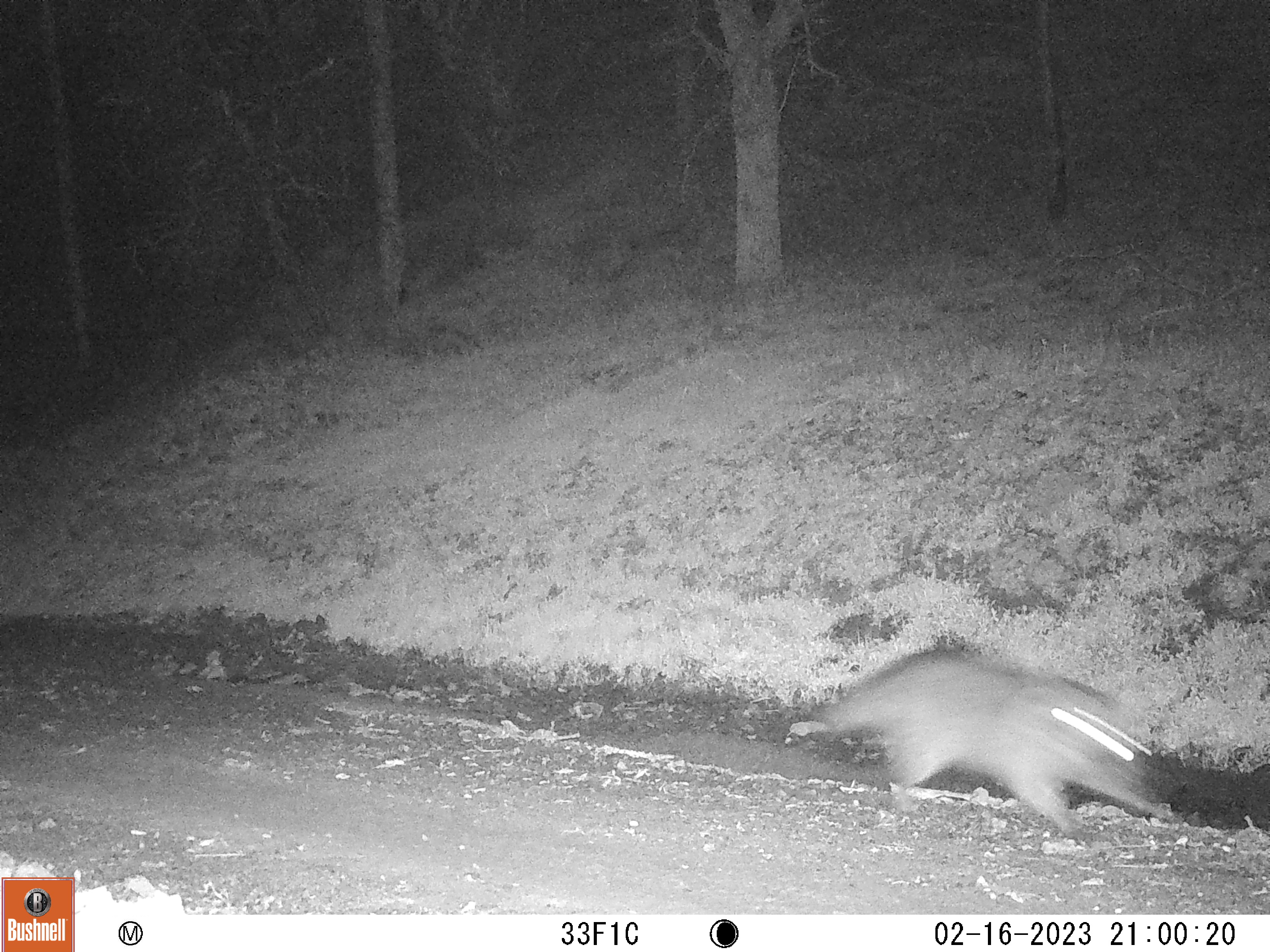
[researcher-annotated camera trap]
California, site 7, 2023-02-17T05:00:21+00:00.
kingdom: Animalia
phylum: Chordata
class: Mammalia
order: Carnivora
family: Procyonidae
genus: Procyon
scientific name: Procyon lotor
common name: raccoon